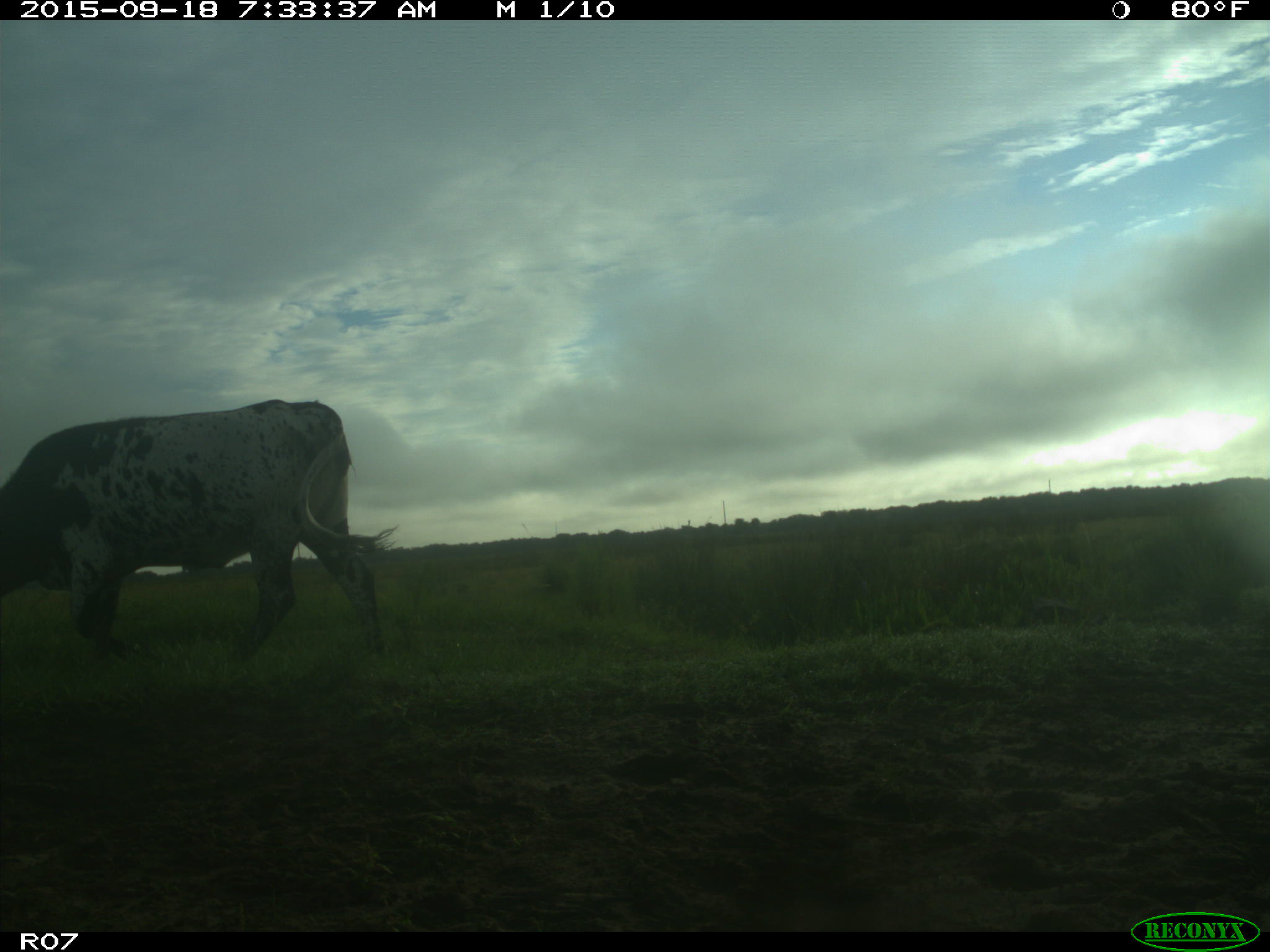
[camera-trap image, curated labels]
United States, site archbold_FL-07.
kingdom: Animalia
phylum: Chordata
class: Mammalia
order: Artiodactyla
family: Bovidae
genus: Bos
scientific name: Bos taurus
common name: domestic cow